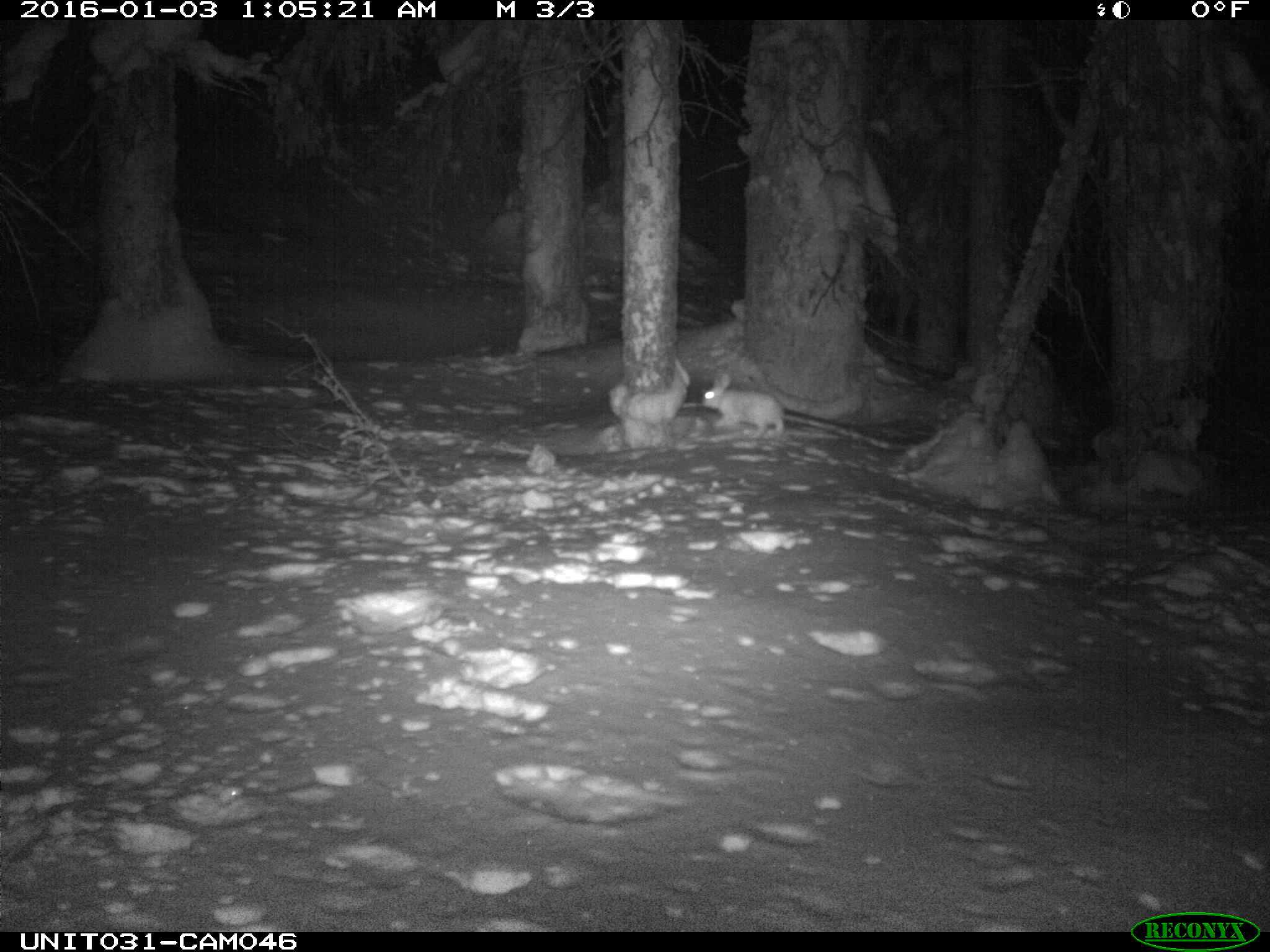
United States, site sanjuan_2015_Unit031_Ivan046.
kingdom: Animalia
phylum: Chordata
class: Mammalia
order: Lagomorpha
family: Leporidae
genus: Lepus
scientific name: Lepus americanus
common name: snowshoe hare